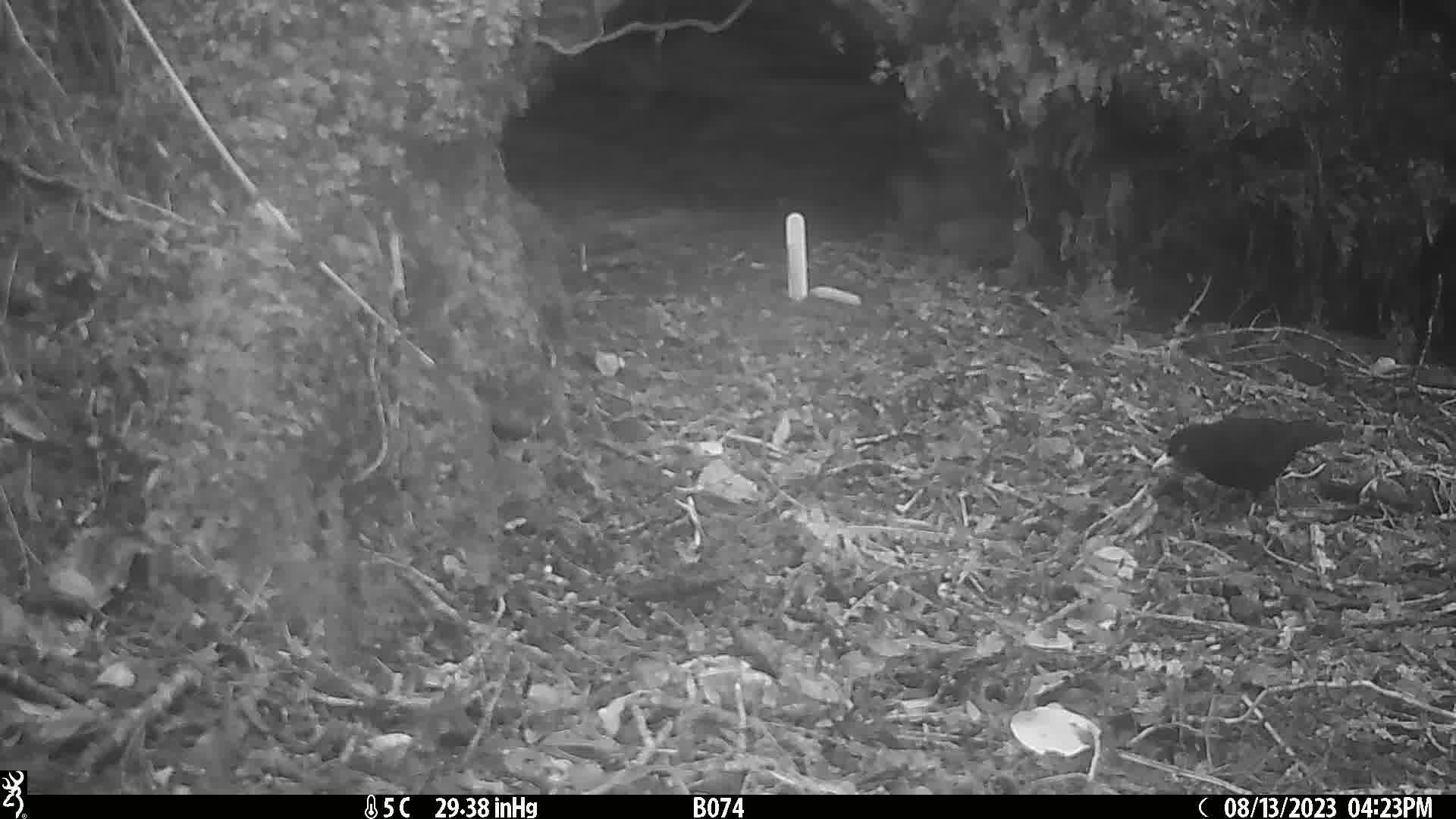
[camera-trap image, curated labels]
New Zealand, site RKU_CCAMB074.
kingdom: Animalia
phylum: Chordata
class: Aves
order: Passeriformes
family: Turdidae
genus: Turdus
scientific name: Turdus merula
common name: eurasian blackbird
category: blackbird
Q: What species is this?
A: Blackbird (eurasian blackbird) (Turdus merula).